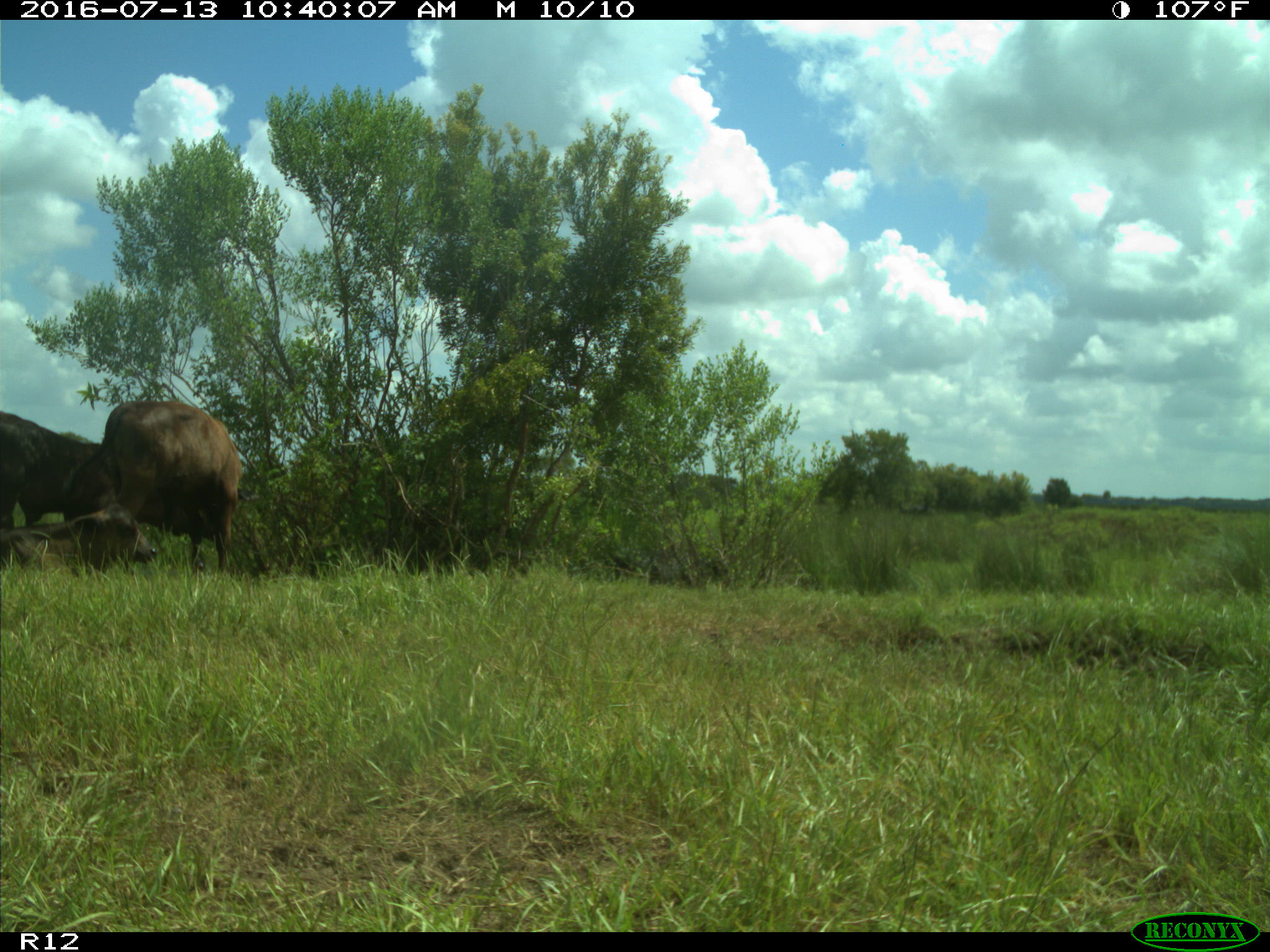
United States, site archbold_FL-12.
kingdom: Animalia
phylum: Chordata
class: Mammalia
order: Artiodactyla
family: Bovidae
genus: Bos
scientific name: Bos taurus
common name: domestic cow